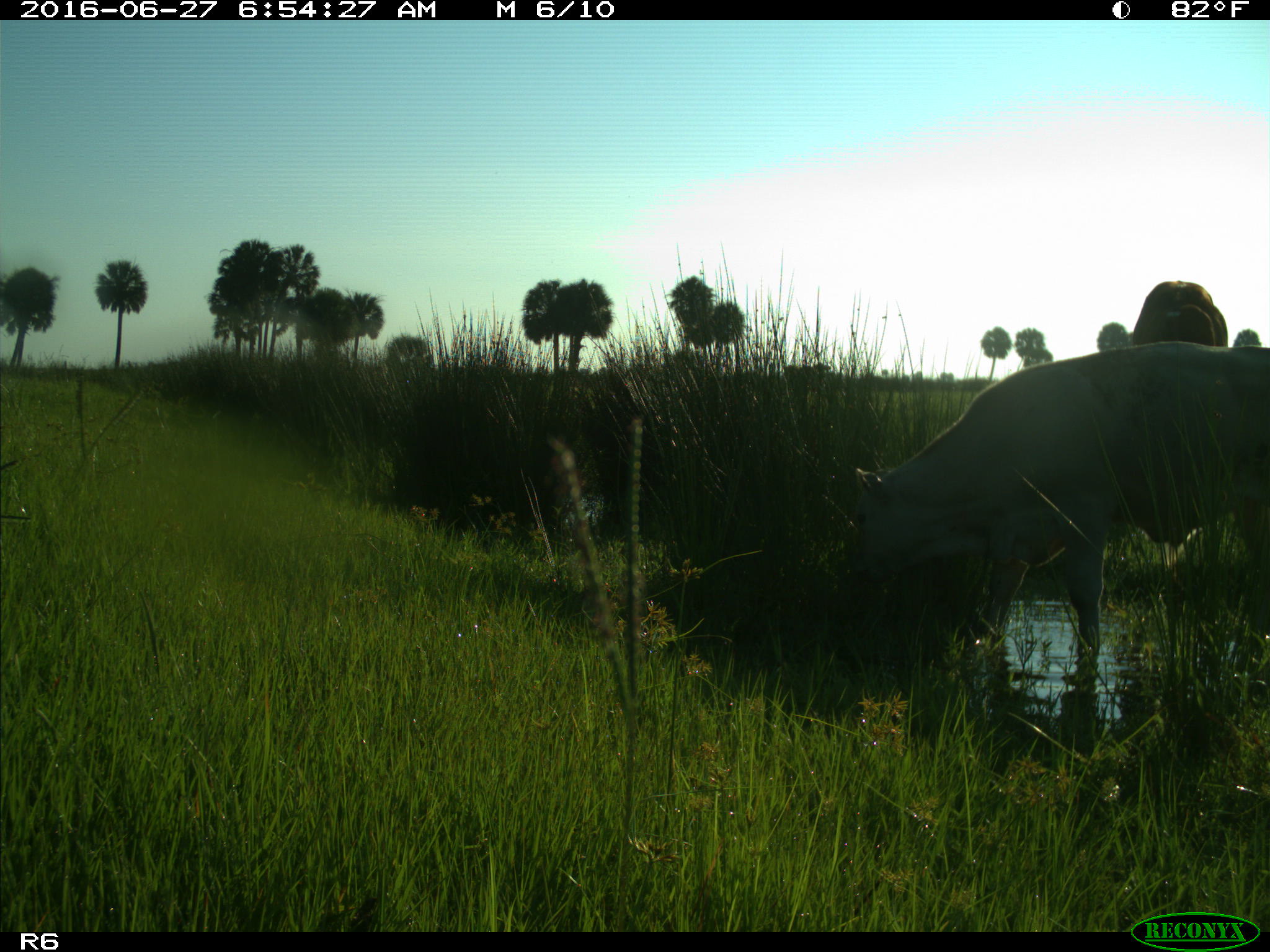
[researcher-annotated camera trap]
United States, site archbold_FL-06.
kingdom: Animalia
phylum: Chordata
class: Mammalia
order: Artiodactyla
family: Bovidae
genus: Bos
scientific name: Bos taurus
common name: domestic cow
Bos taurus (domestic cow).